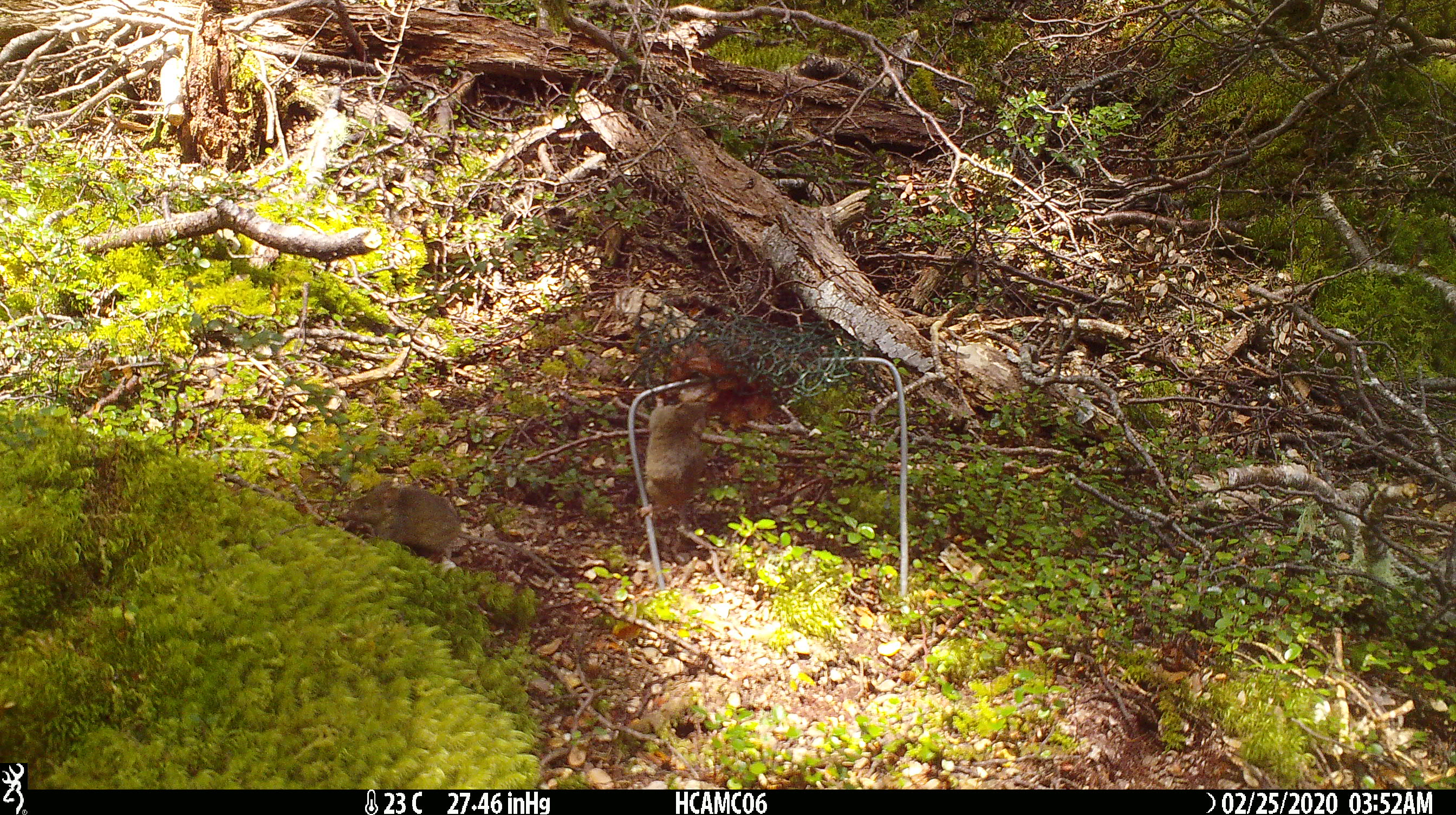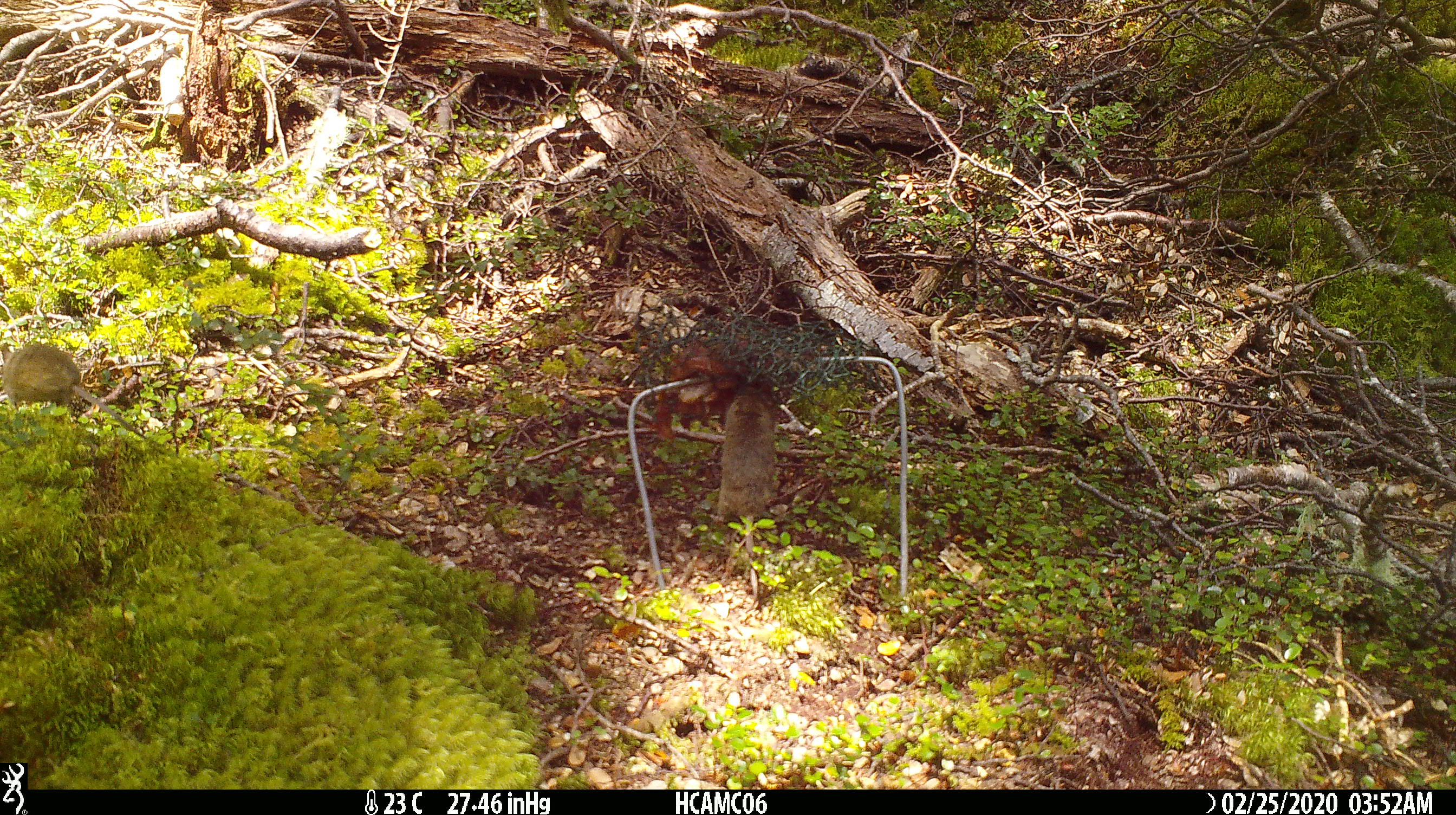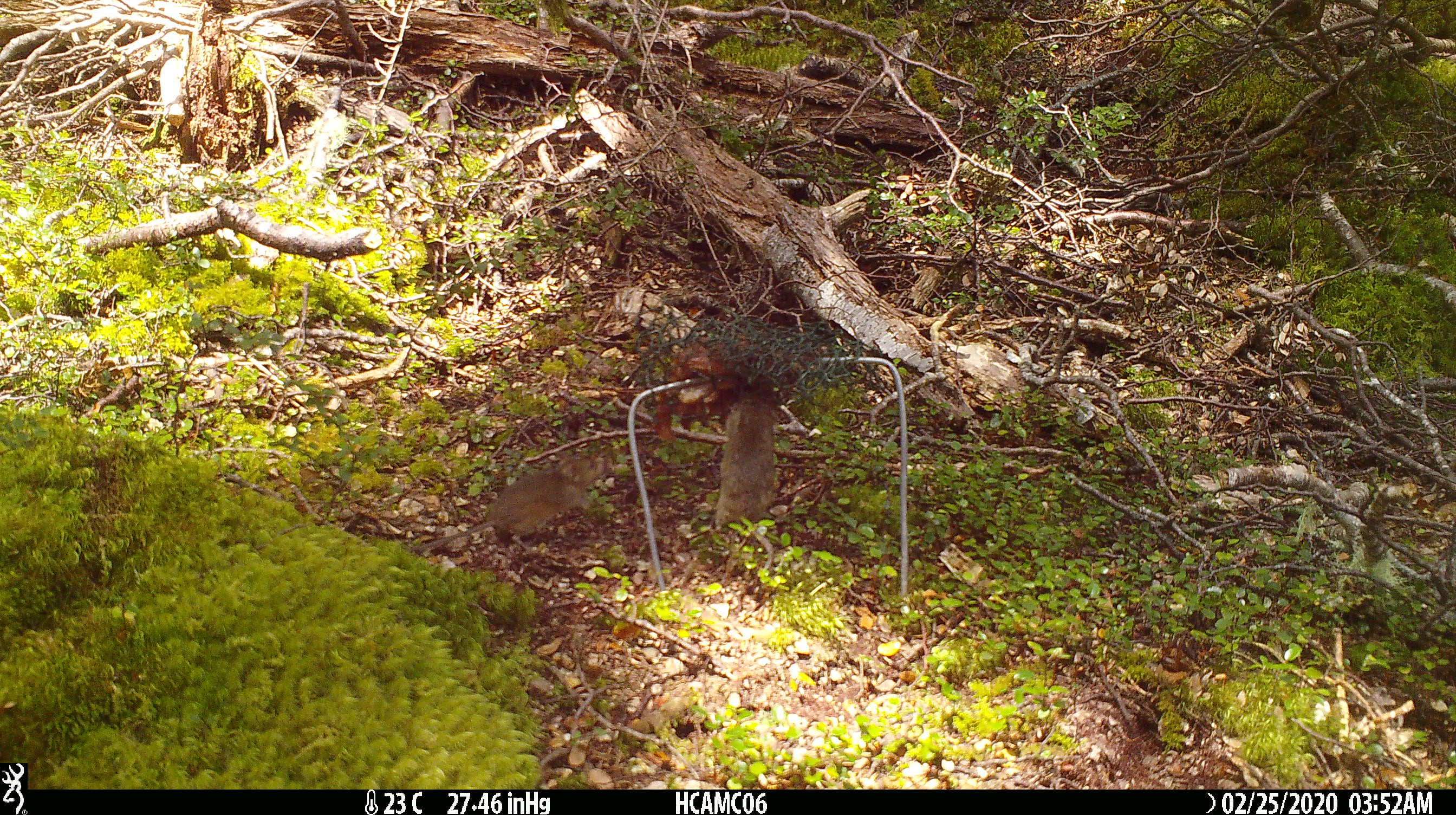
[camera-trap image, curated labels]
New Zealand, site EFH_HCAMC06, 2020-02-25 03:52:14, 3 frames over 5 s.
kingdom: Animalia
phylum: Chordata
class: Mammalia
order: Rodentia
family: Muridae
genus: Mus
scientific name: Mus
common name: mouse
Mouse (Mus).